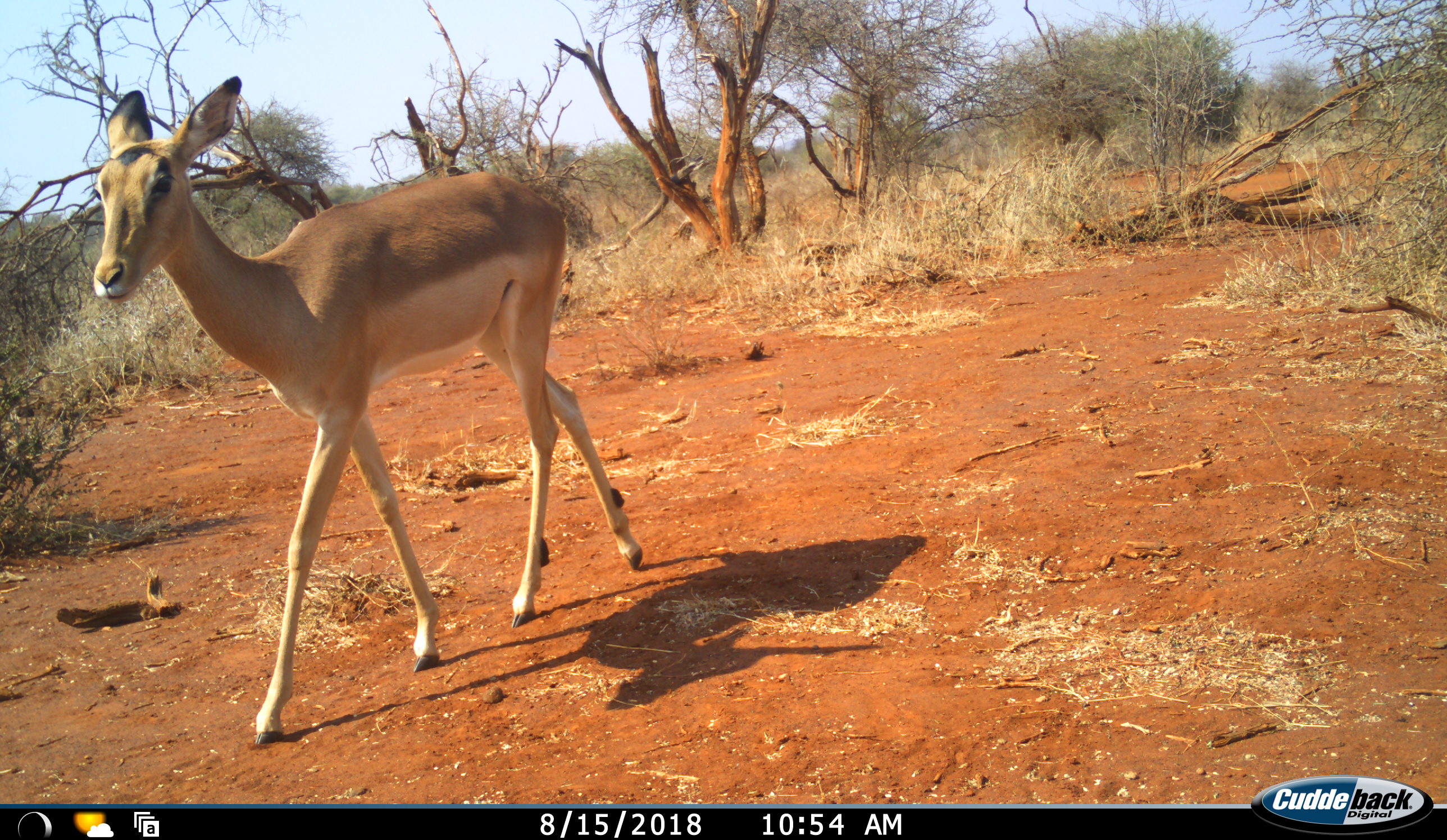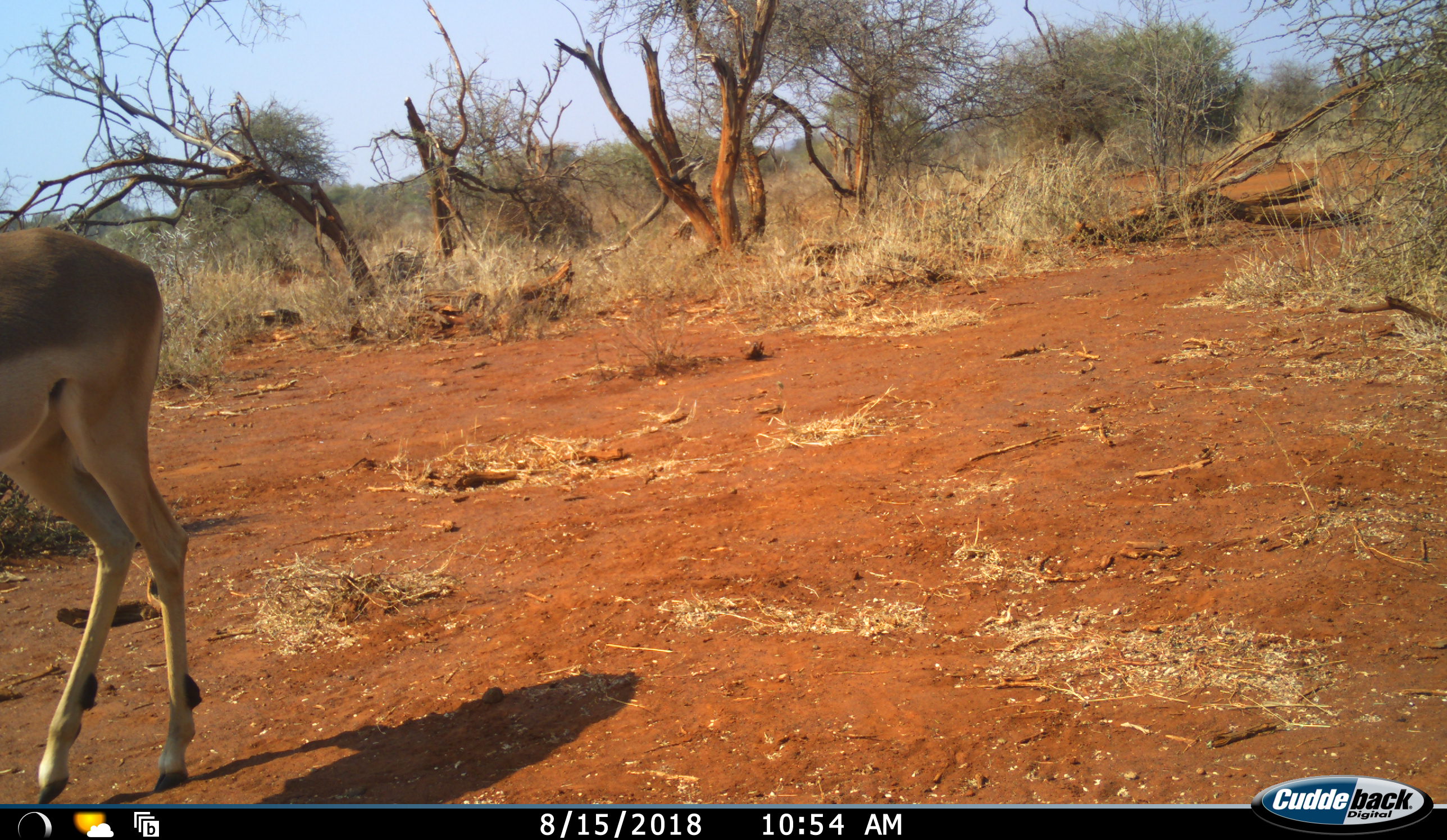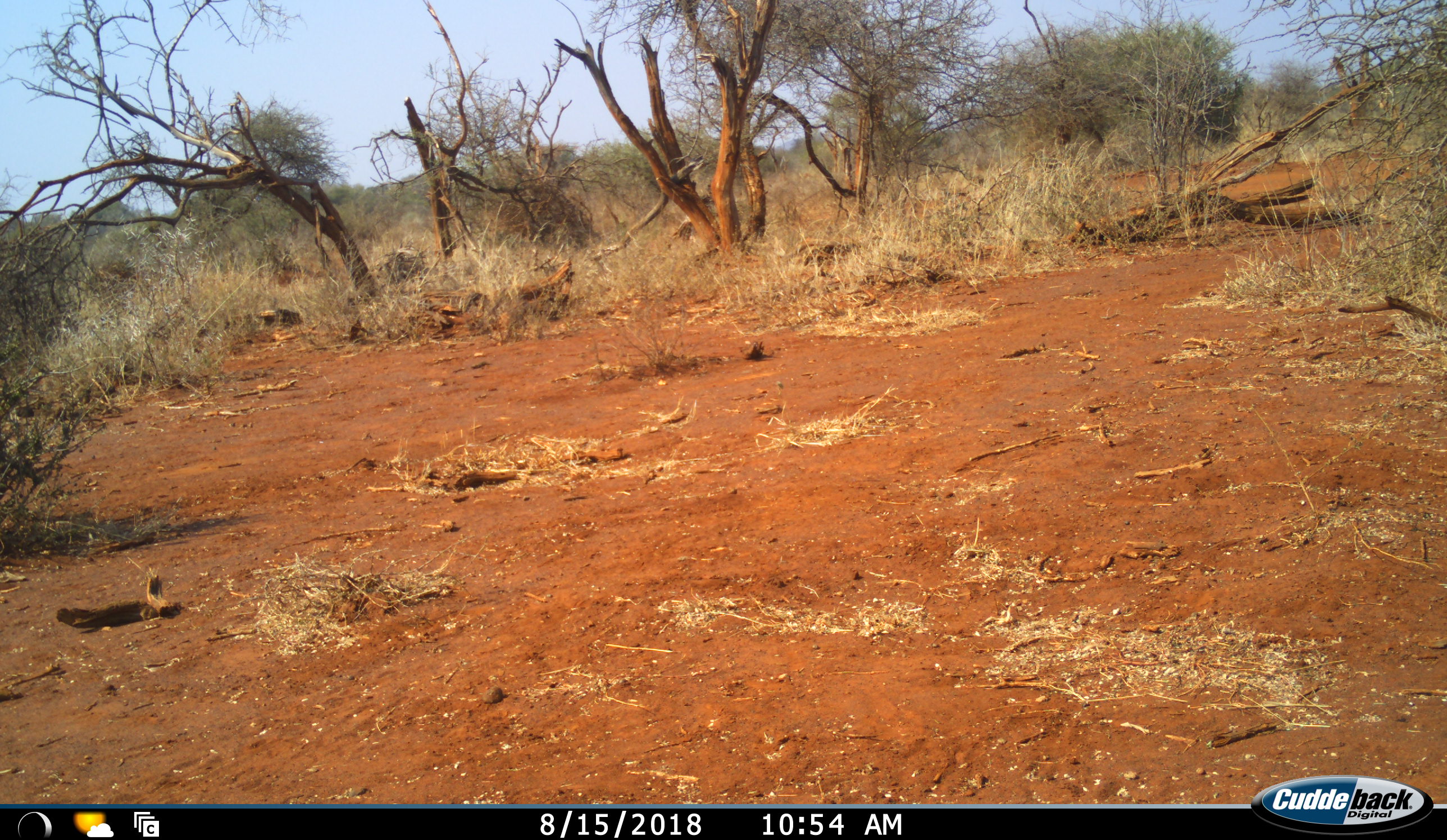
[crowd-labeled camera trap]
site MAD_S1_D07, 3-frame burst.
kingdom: Animalia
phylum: Chordata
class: Mammalia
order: Artiodactyla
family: Bovidae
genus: Aepyceros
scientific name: Aepyceros melampus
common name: impala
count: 1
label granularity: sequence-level